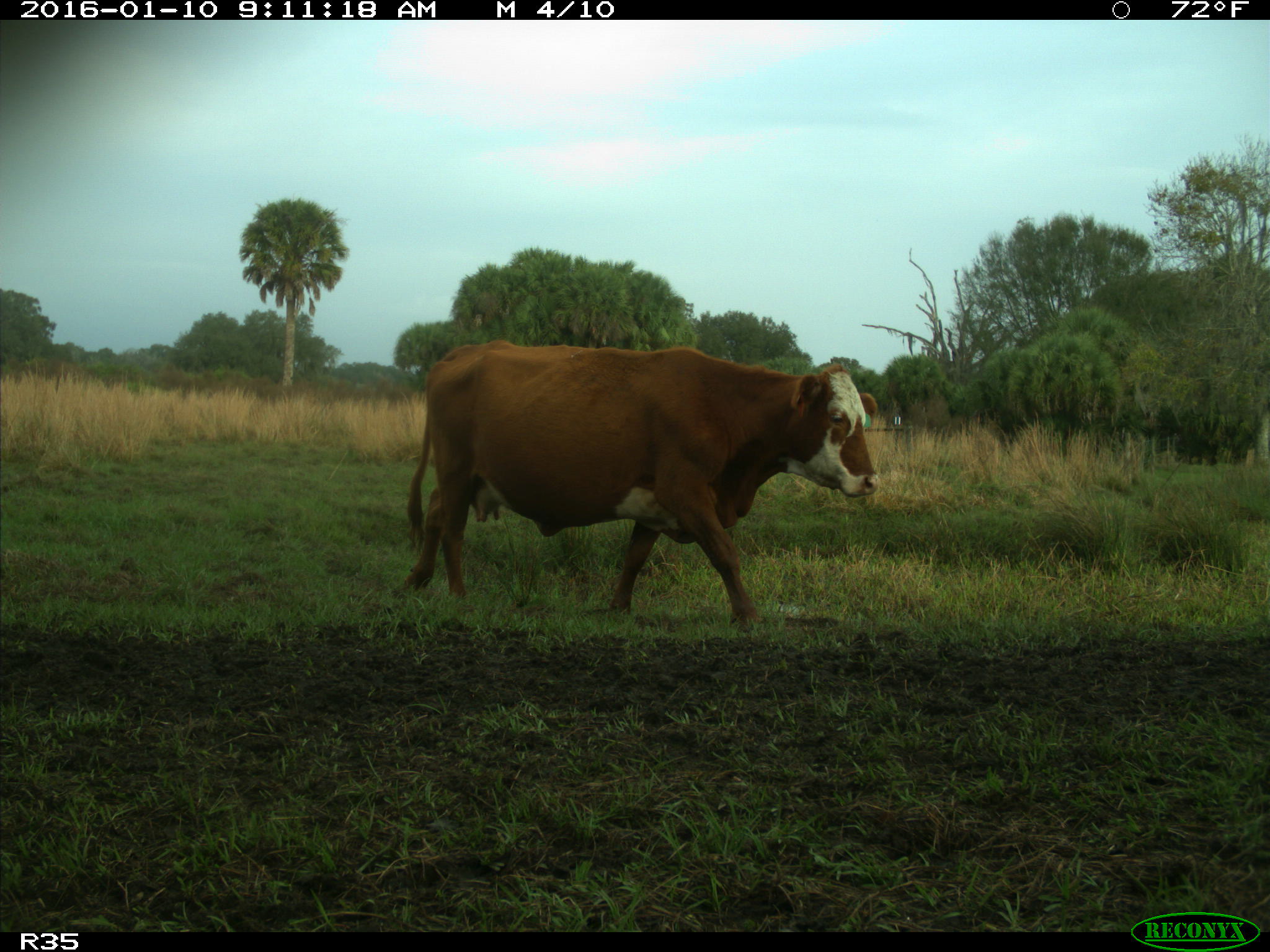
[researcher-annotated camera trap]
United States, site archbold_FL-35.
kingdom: Animalia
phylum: Chordata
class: Mammalia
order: Artiodactyla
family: Bovidae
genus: Bos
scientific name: Bos taurus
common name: domestic cow